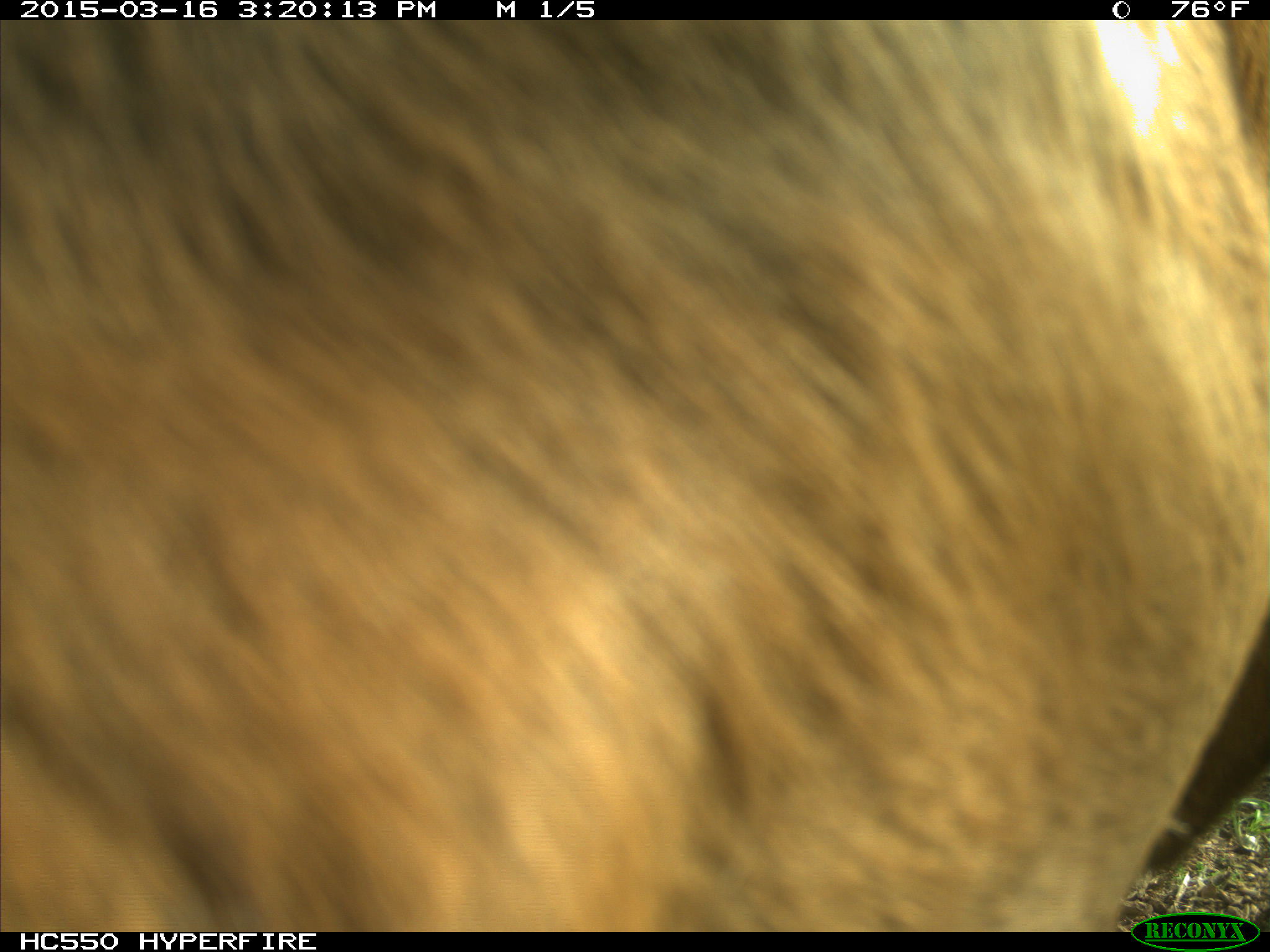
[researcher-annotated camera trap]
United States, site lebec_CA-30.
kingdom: Animalia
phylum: Chordata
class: Mammalia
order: Artiodactyla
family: Bovidae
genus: Bos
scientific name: Bos taurus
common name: domestic cow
Bos taurus (domestic cow).